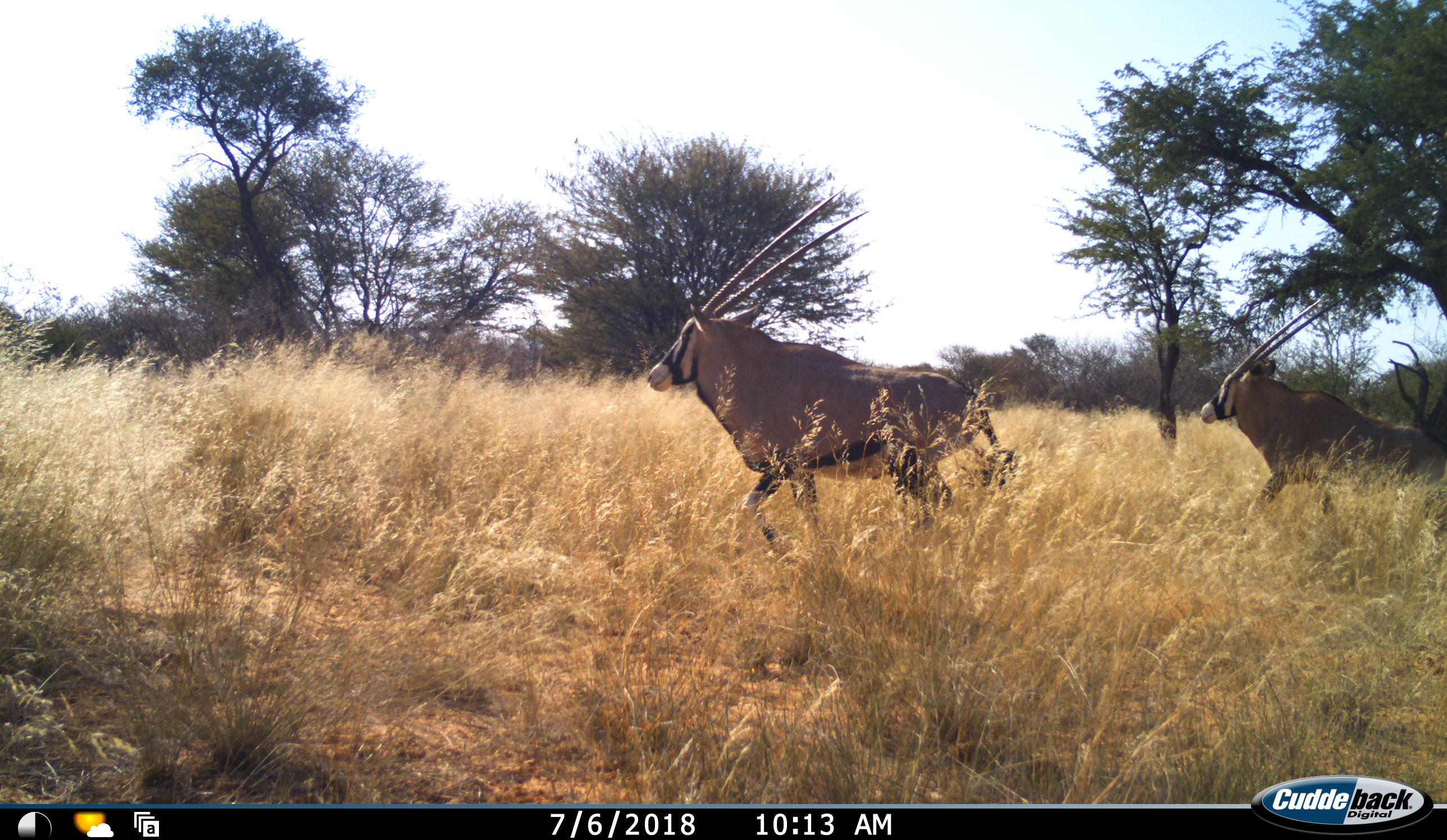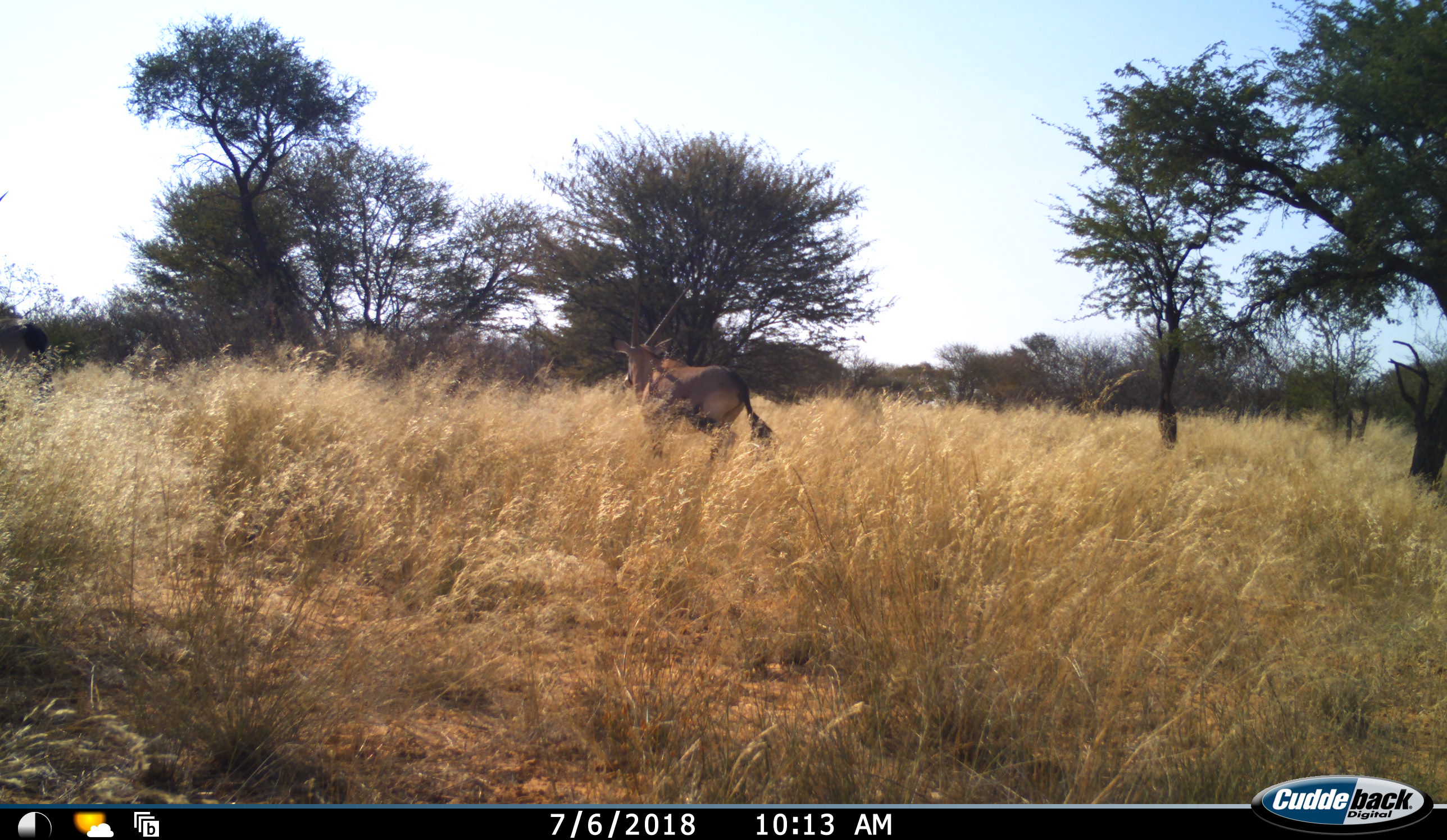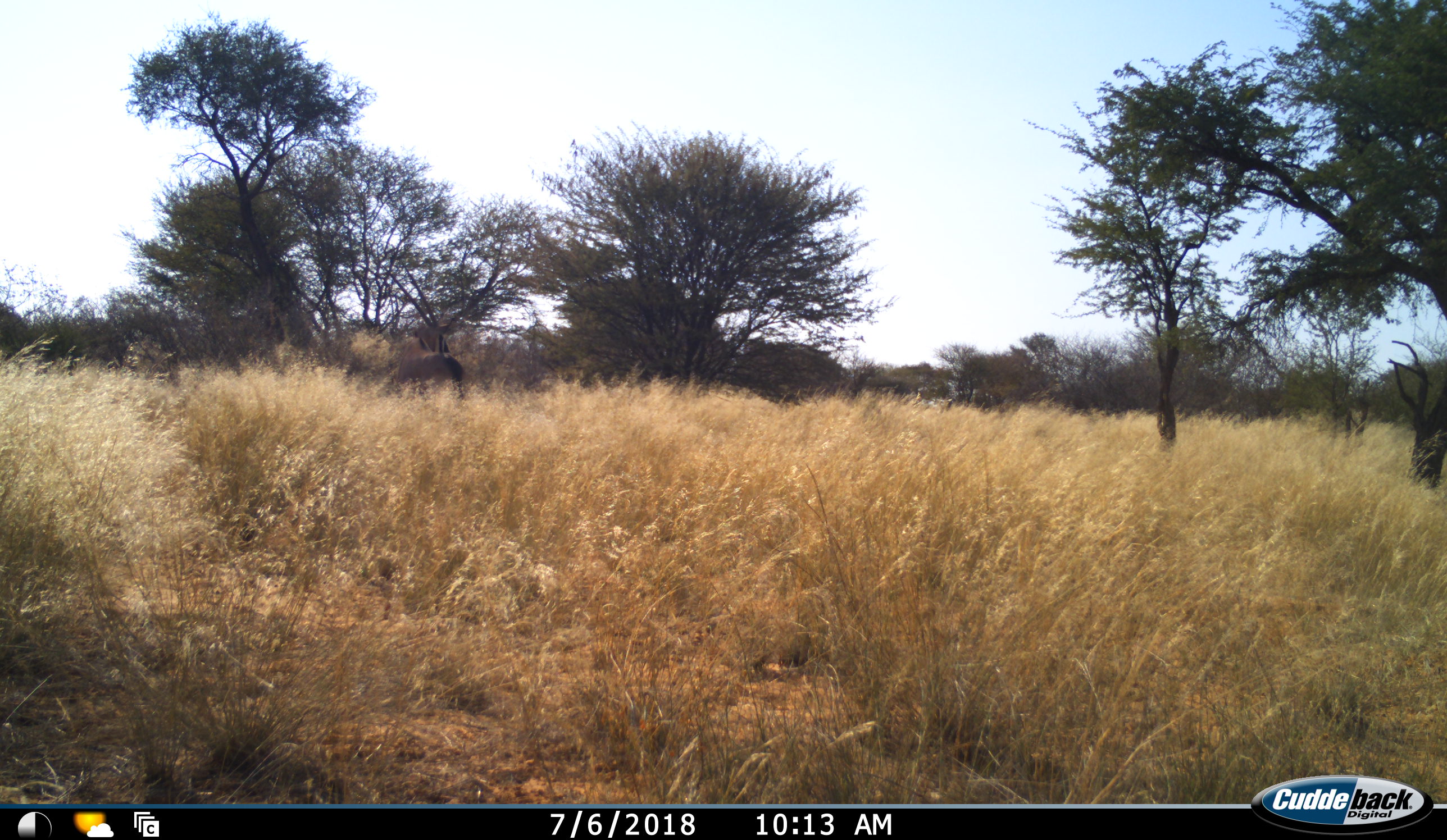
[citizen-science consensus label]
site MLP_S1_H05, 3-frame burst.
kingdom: Animalia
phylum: Chordata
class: Mammalia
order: Artiodactyla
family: Bovidae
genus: Oryx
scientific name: Oryx gazella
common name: gemsbok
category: oryx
Oryx (gemsbok) (Oryx gazella), count 2. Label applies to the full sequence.